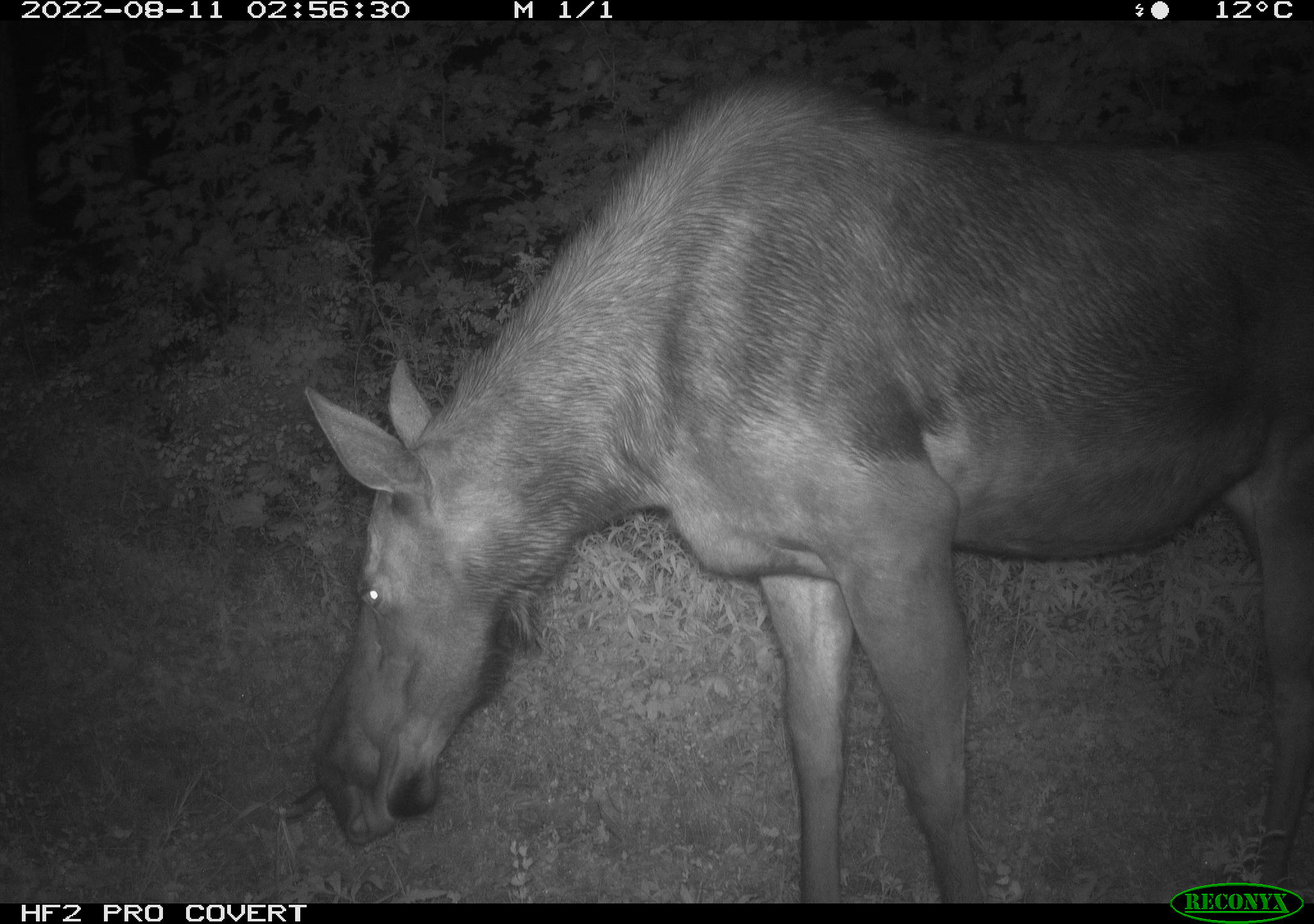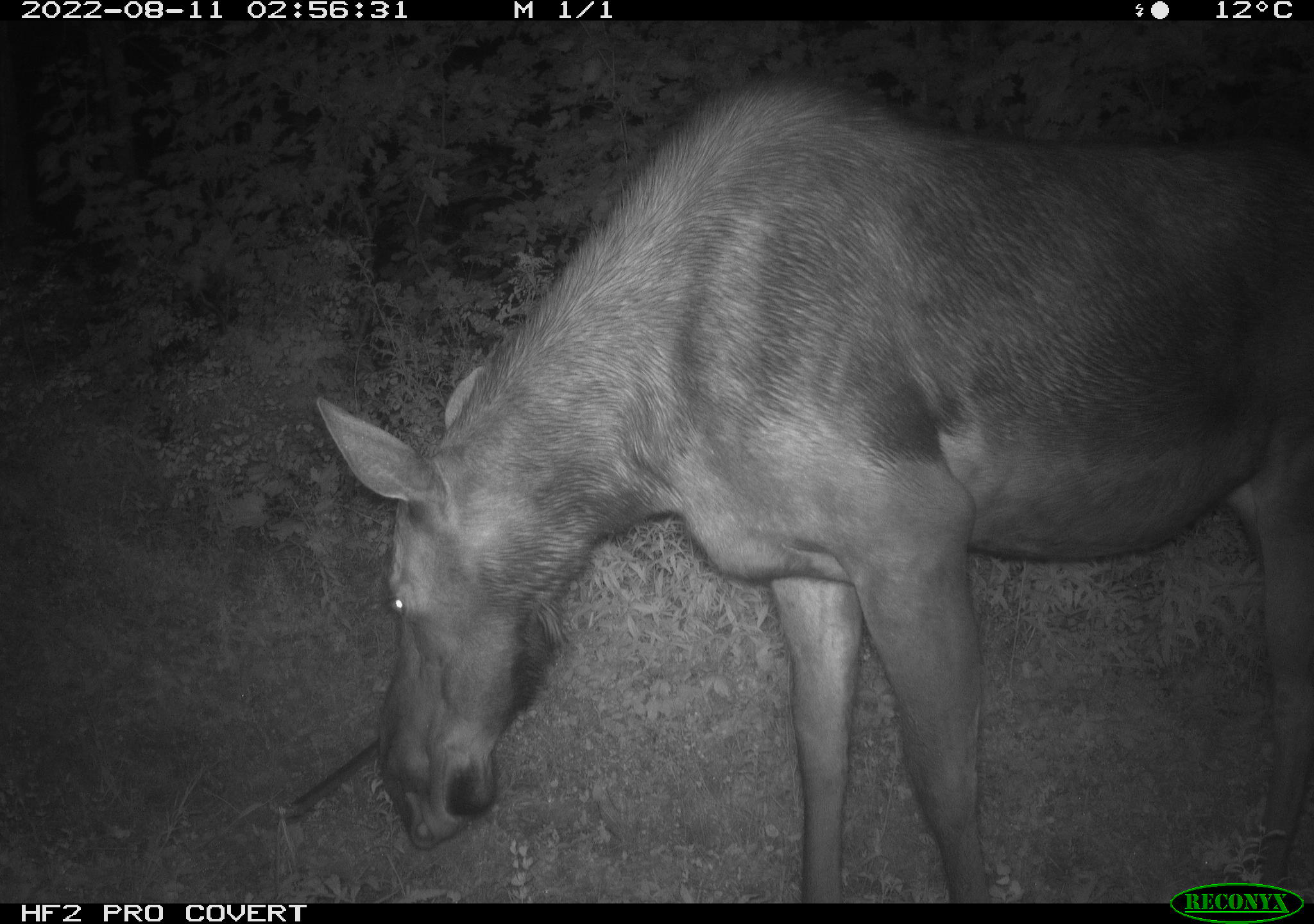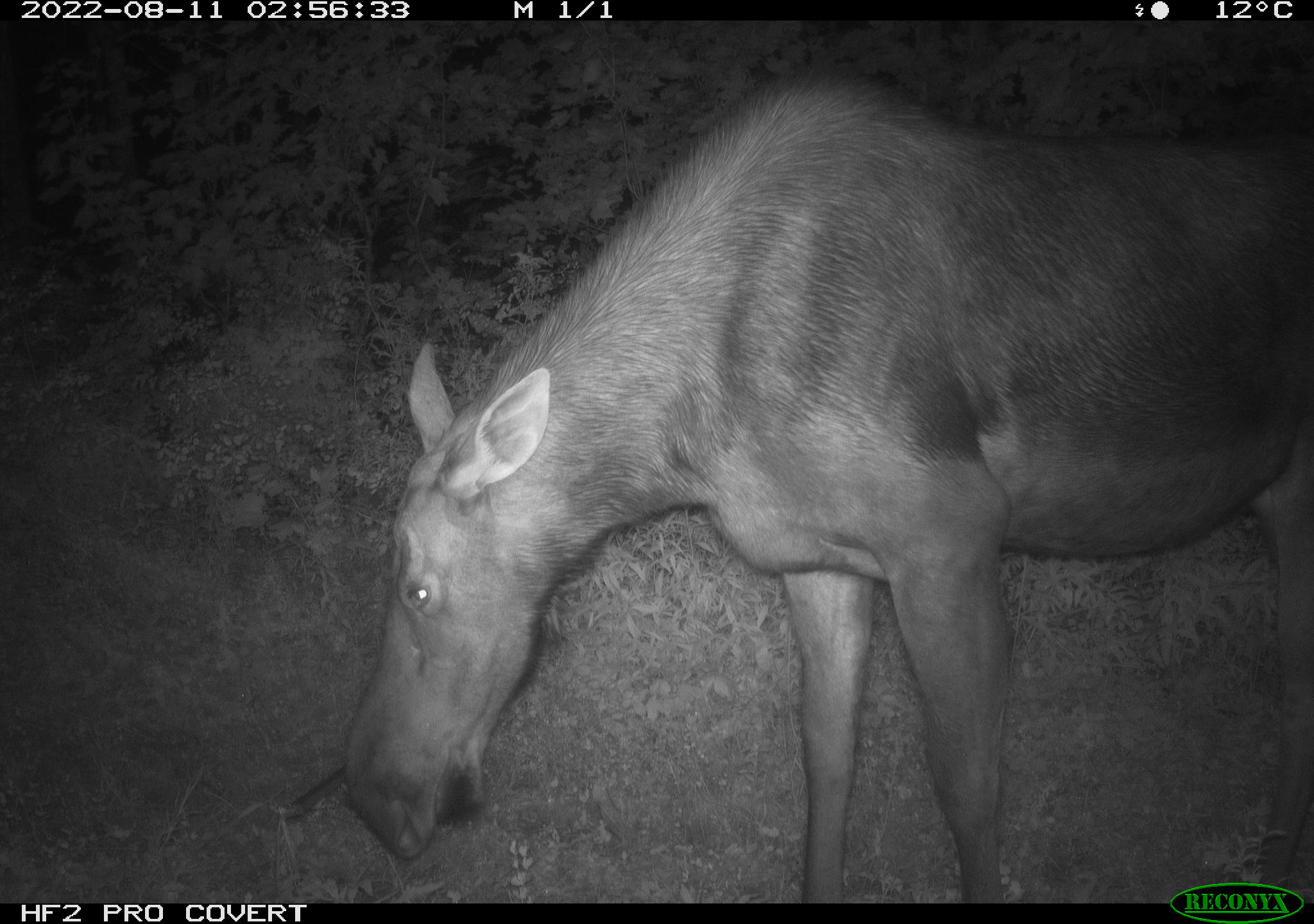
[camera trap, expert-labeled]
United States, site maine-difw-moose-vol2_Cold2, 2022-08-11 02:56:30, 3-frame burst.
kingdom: Animalia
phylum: Chordata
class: Mammalia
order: Artiodactyla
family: Cervidae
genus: Alces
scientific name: Alces alces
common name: moose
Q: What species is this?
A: Moose (Alces alces).